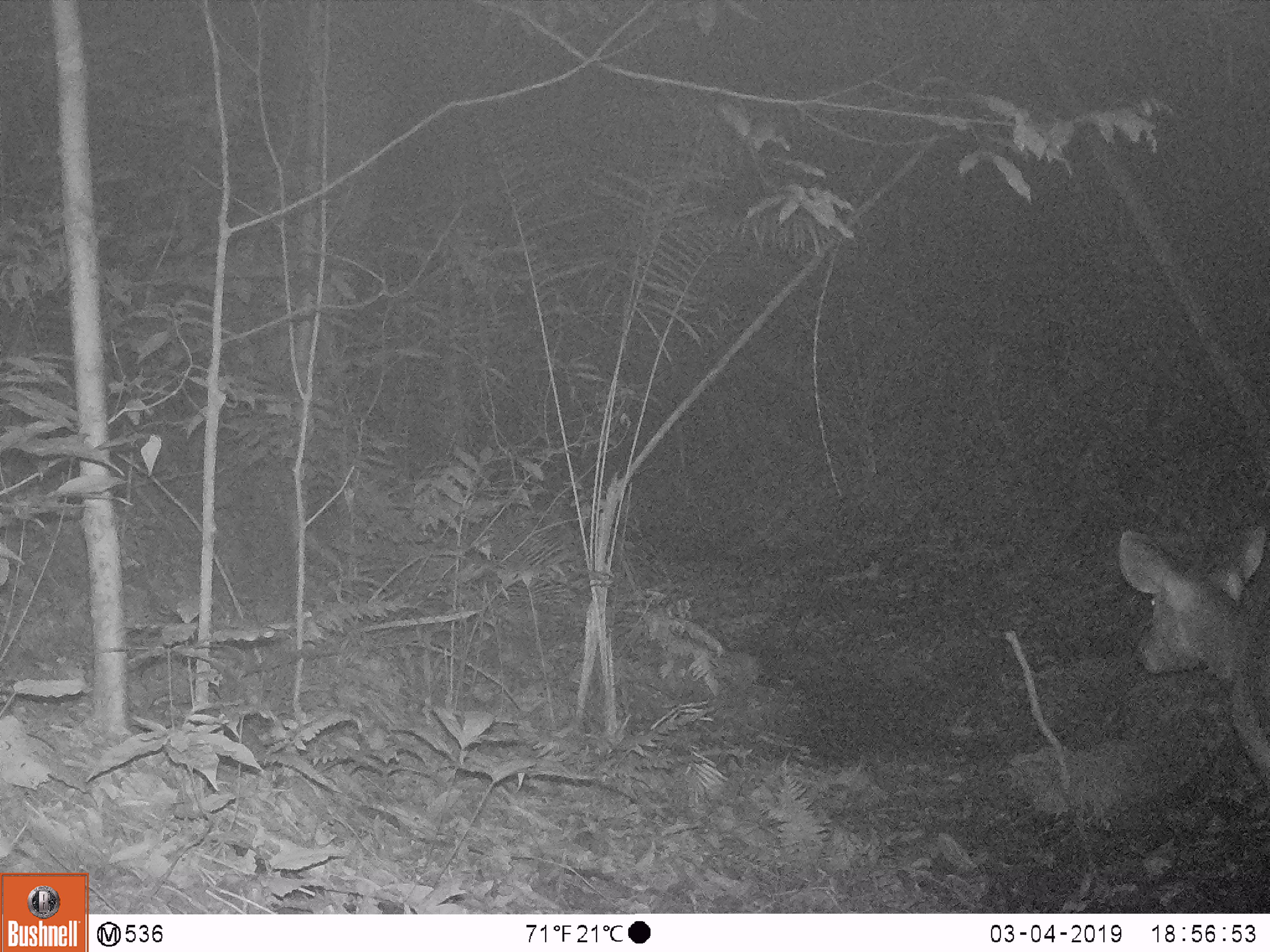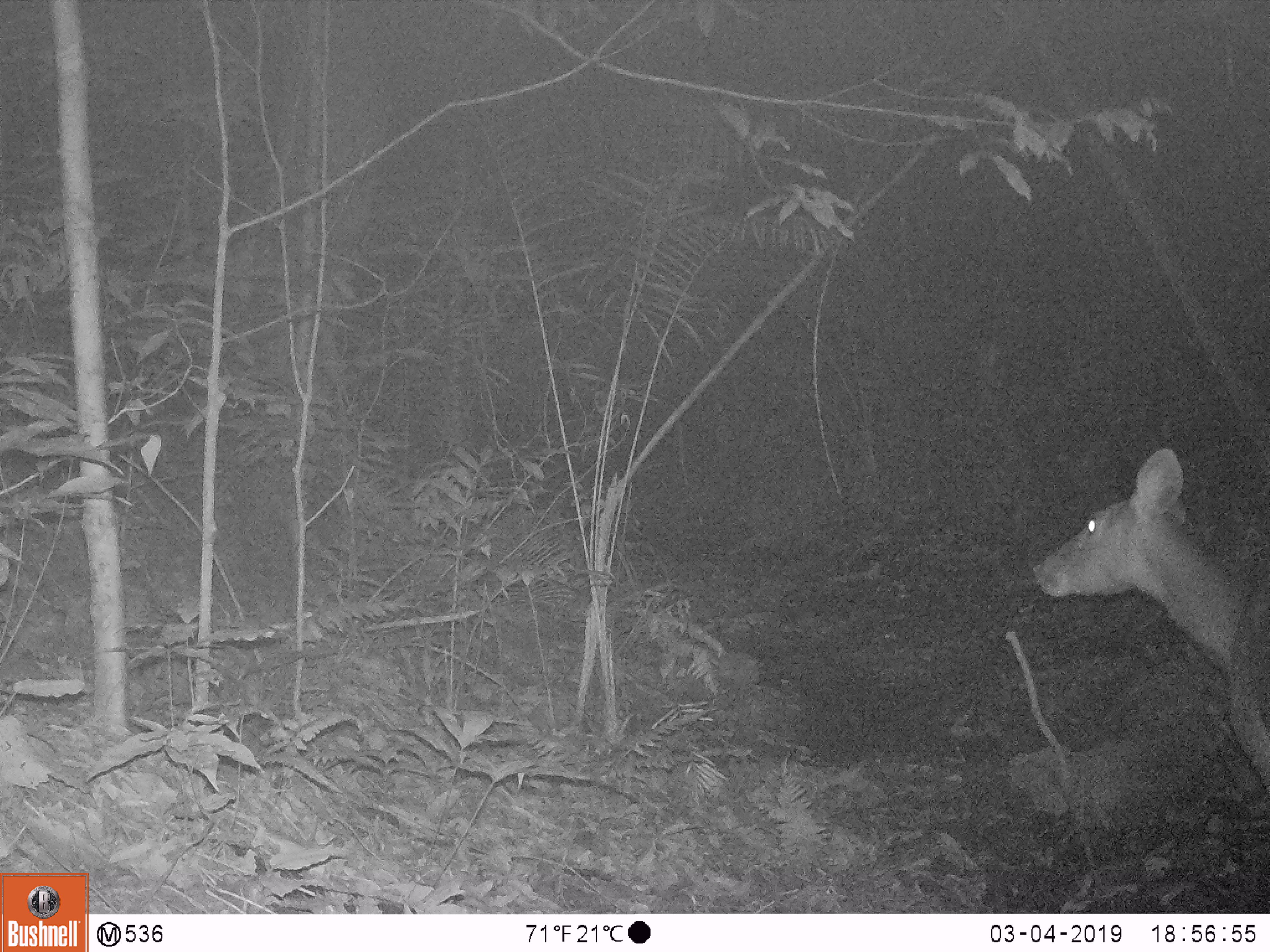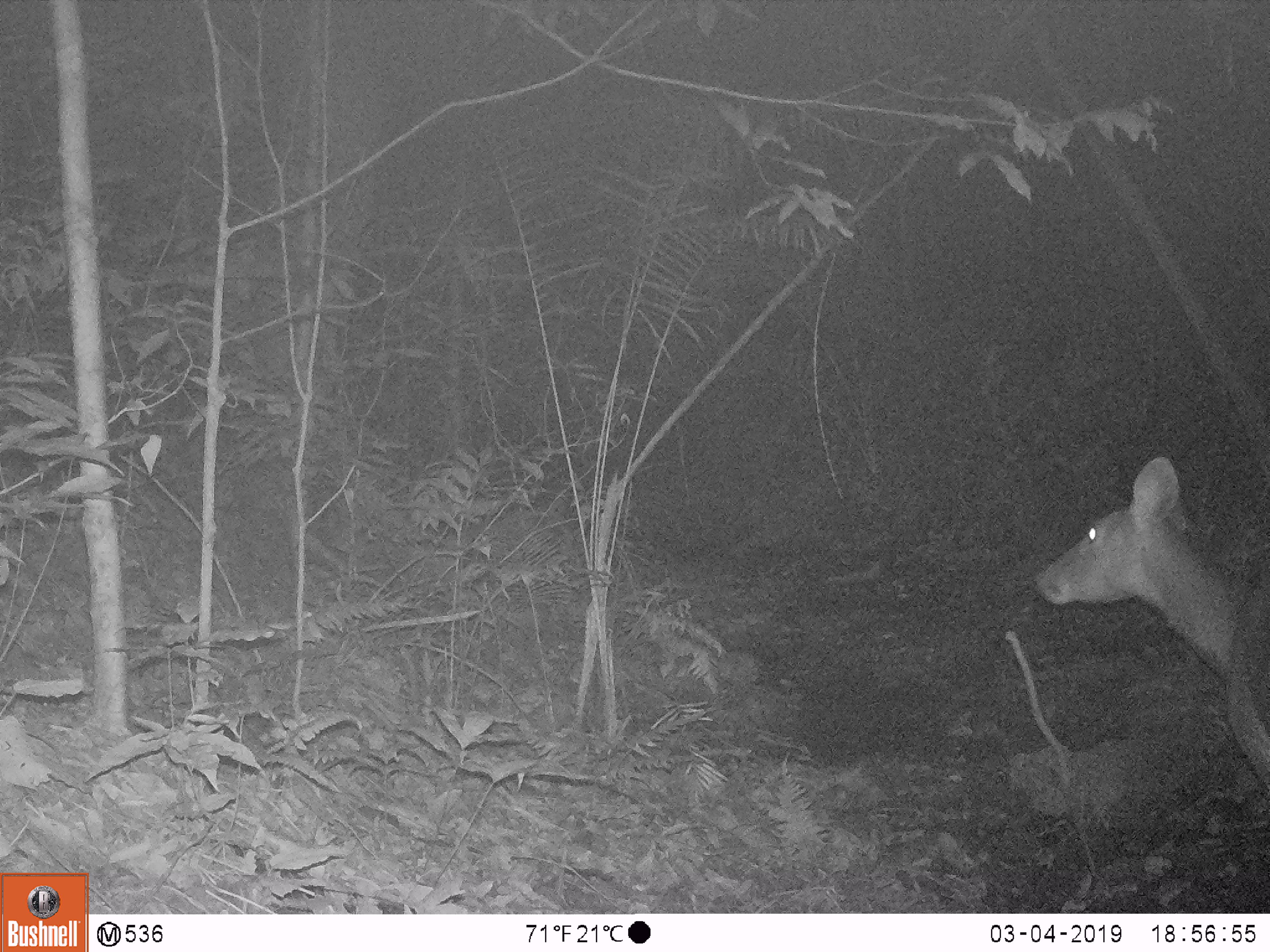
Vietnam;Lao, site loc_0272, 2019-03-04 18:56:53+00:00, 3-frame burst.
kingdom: Animalia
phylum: Chordata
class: Mammalia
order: Artiodactyla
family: Cervidae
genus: Rusa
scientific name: Rusa unicolor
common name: sambar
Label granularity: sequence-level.